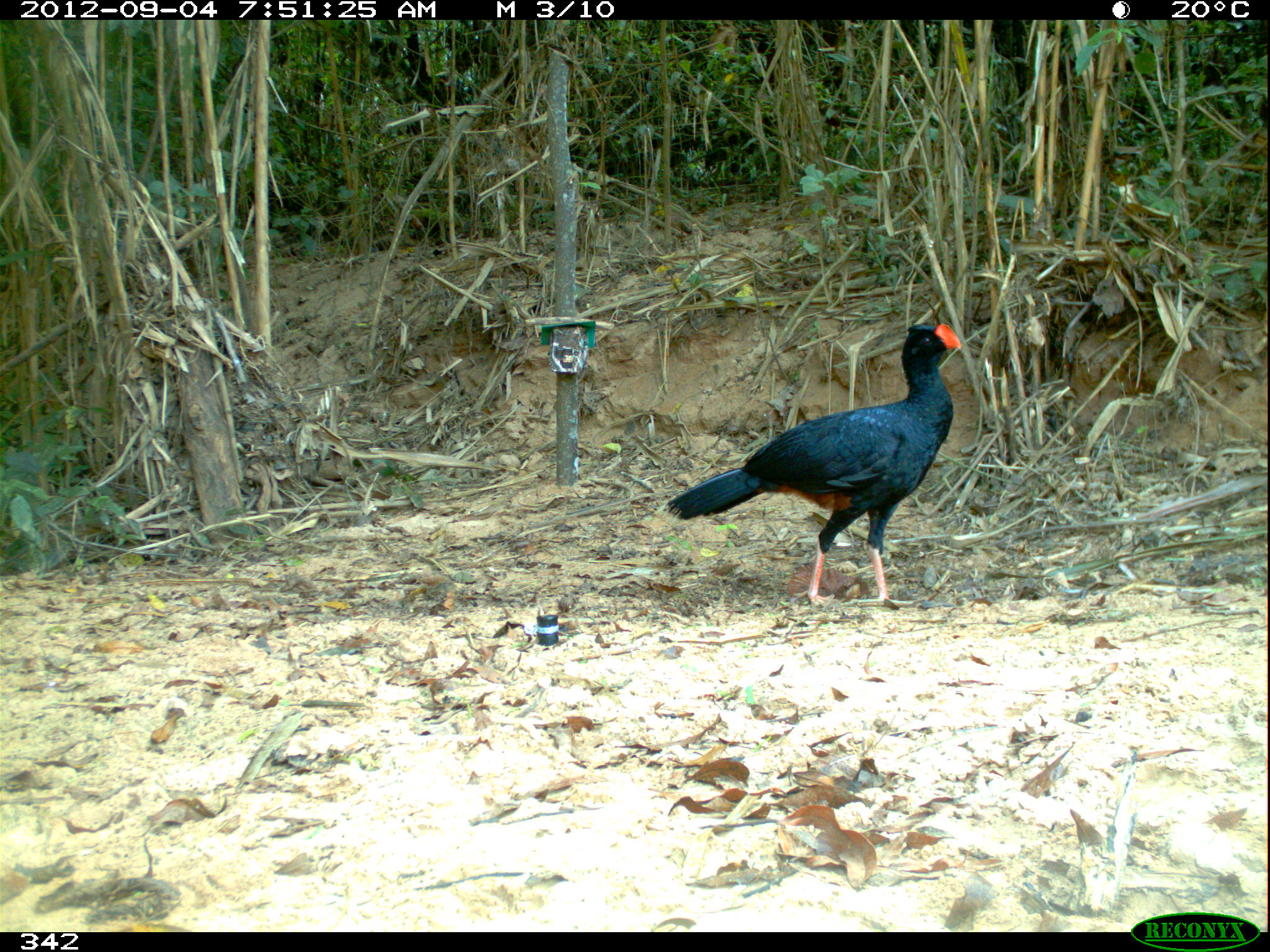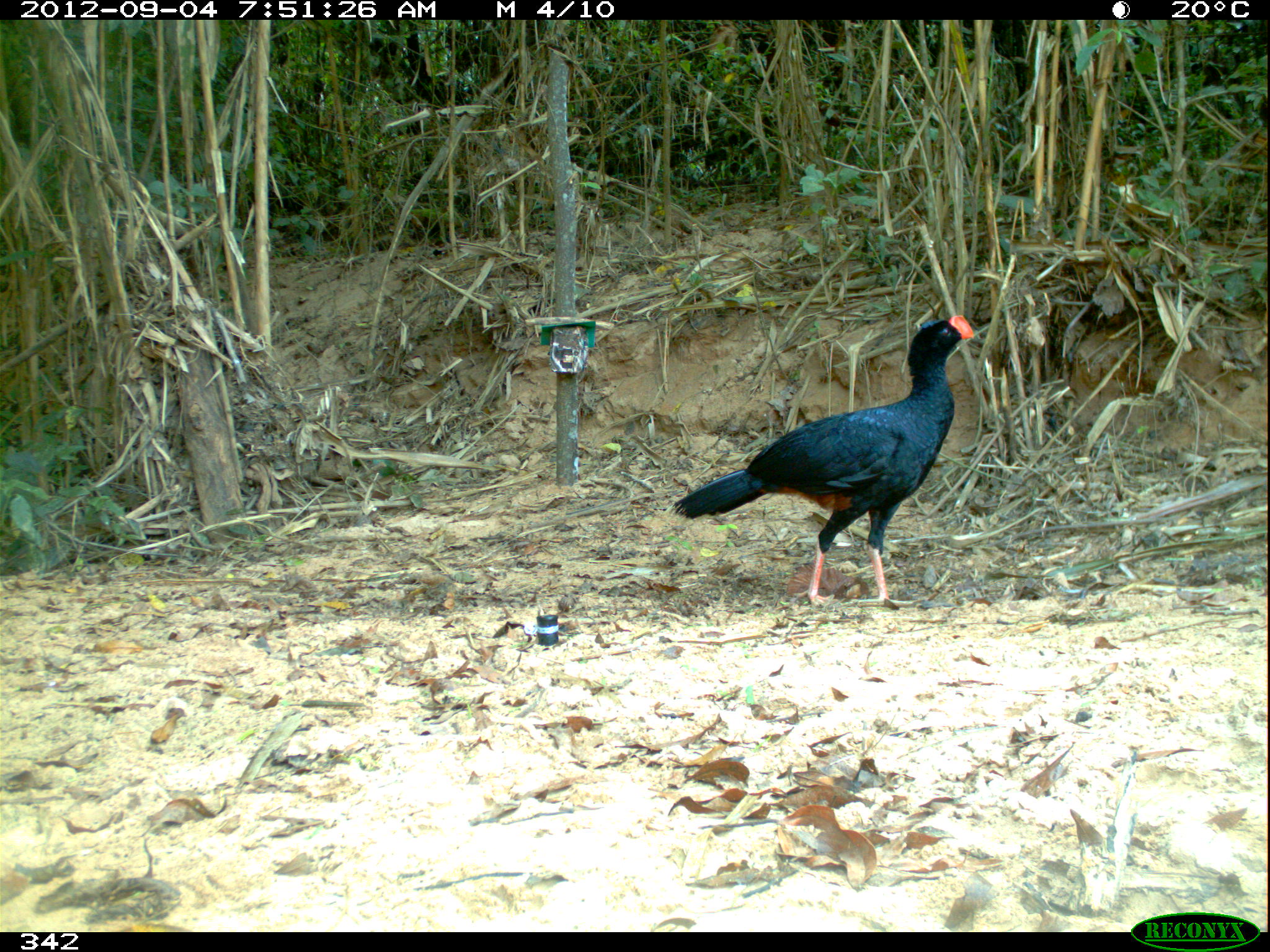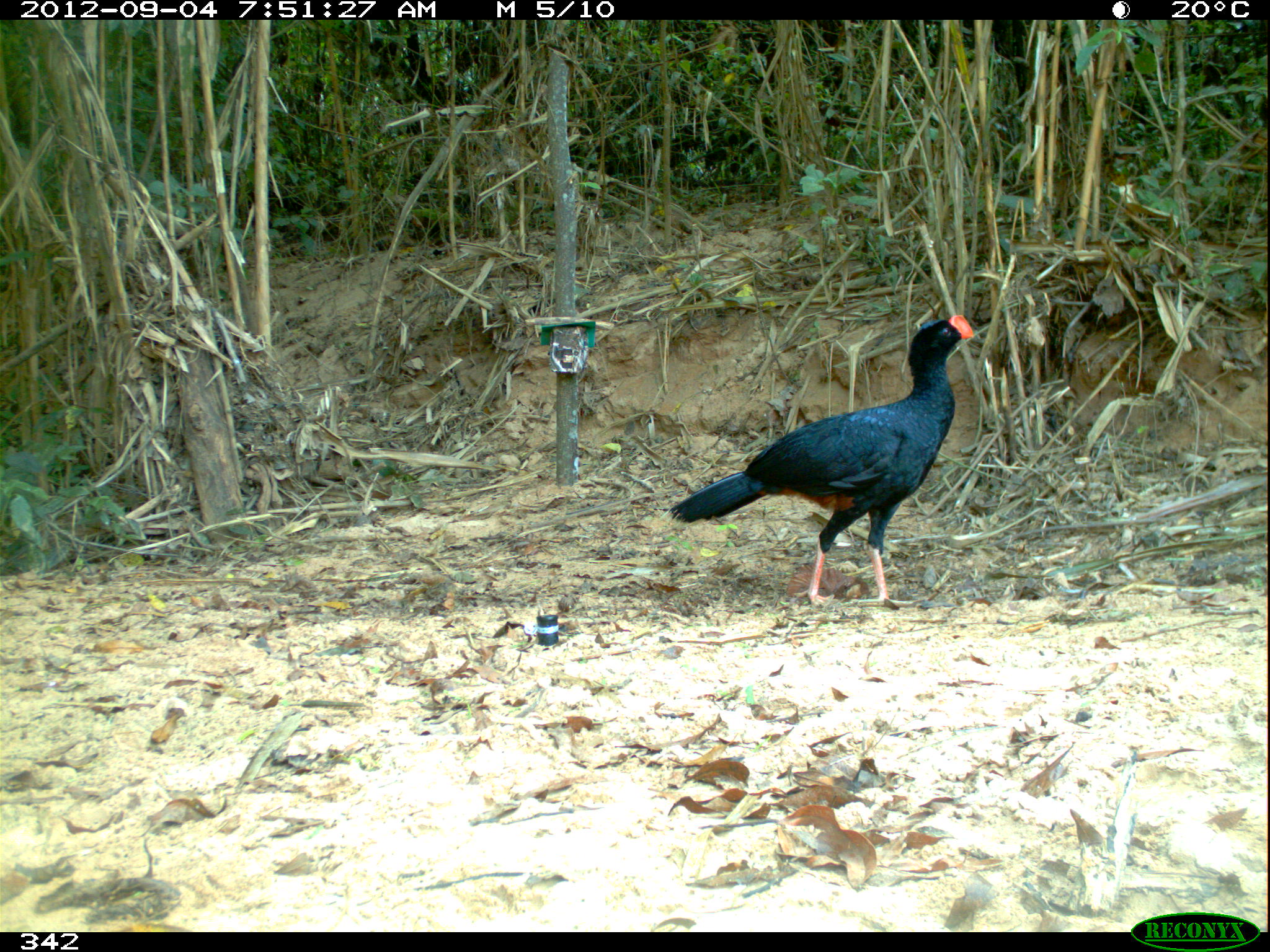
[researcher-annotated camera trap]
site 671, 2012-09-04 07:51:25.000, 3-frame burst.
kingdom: Animalia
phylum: Chordata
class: Aves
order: Galliformes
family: Cracidae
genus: Mitu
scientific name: Mitu tuberosum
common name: razor-billed curassow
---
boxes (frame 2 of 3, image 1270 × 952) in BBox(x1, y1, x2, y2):
mitu tuberosum: BBox(673, 311, 976, 609)